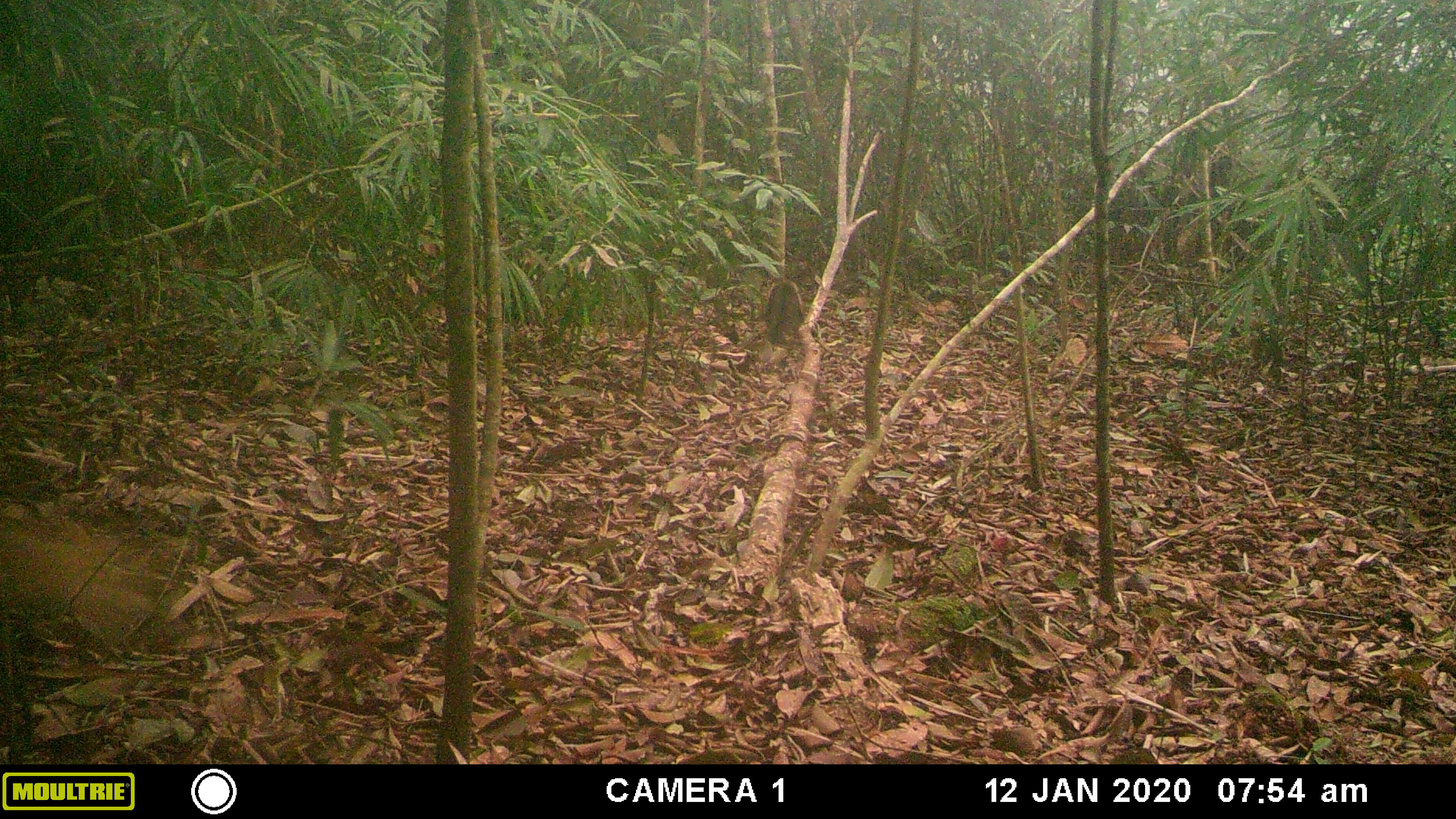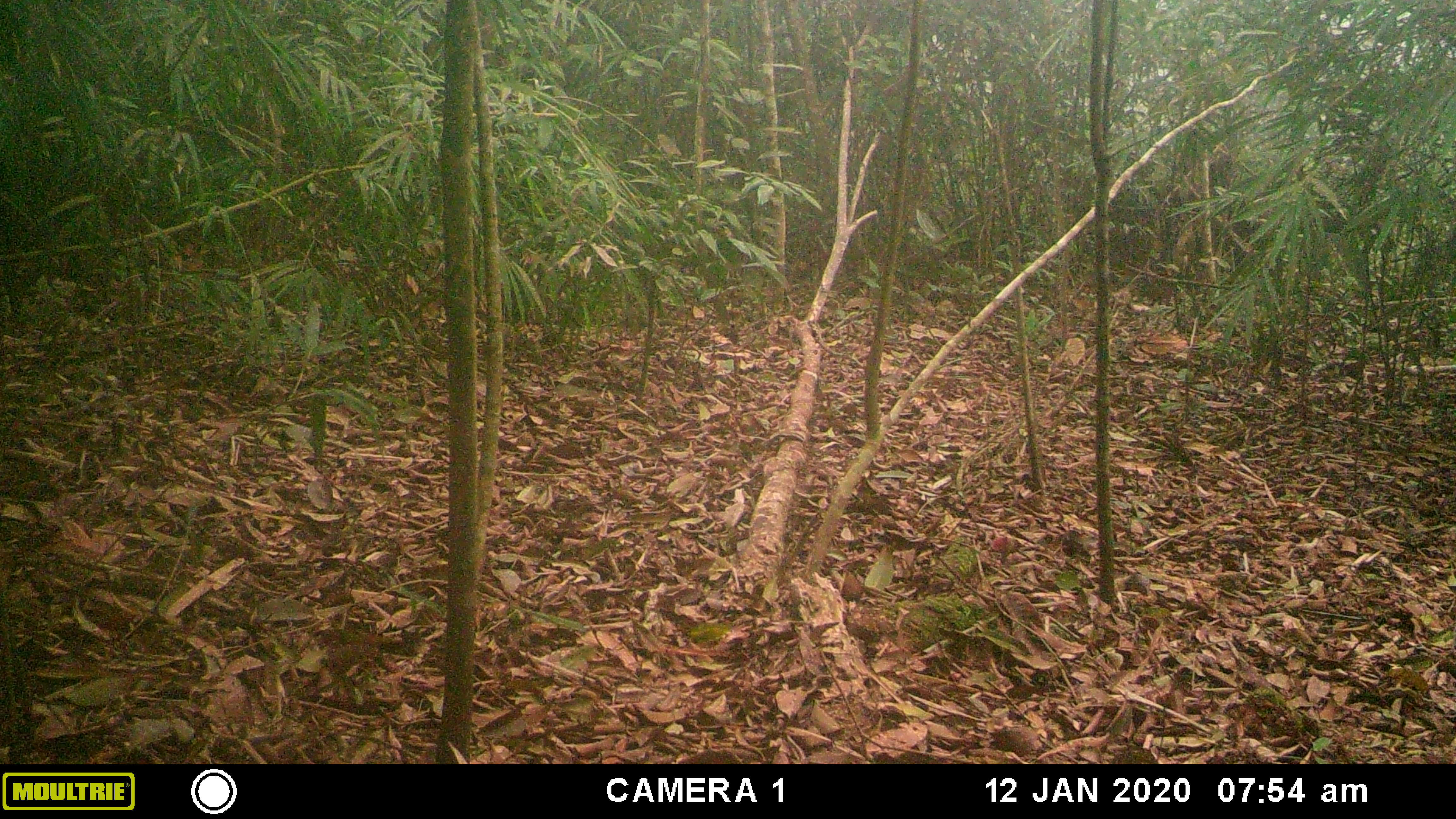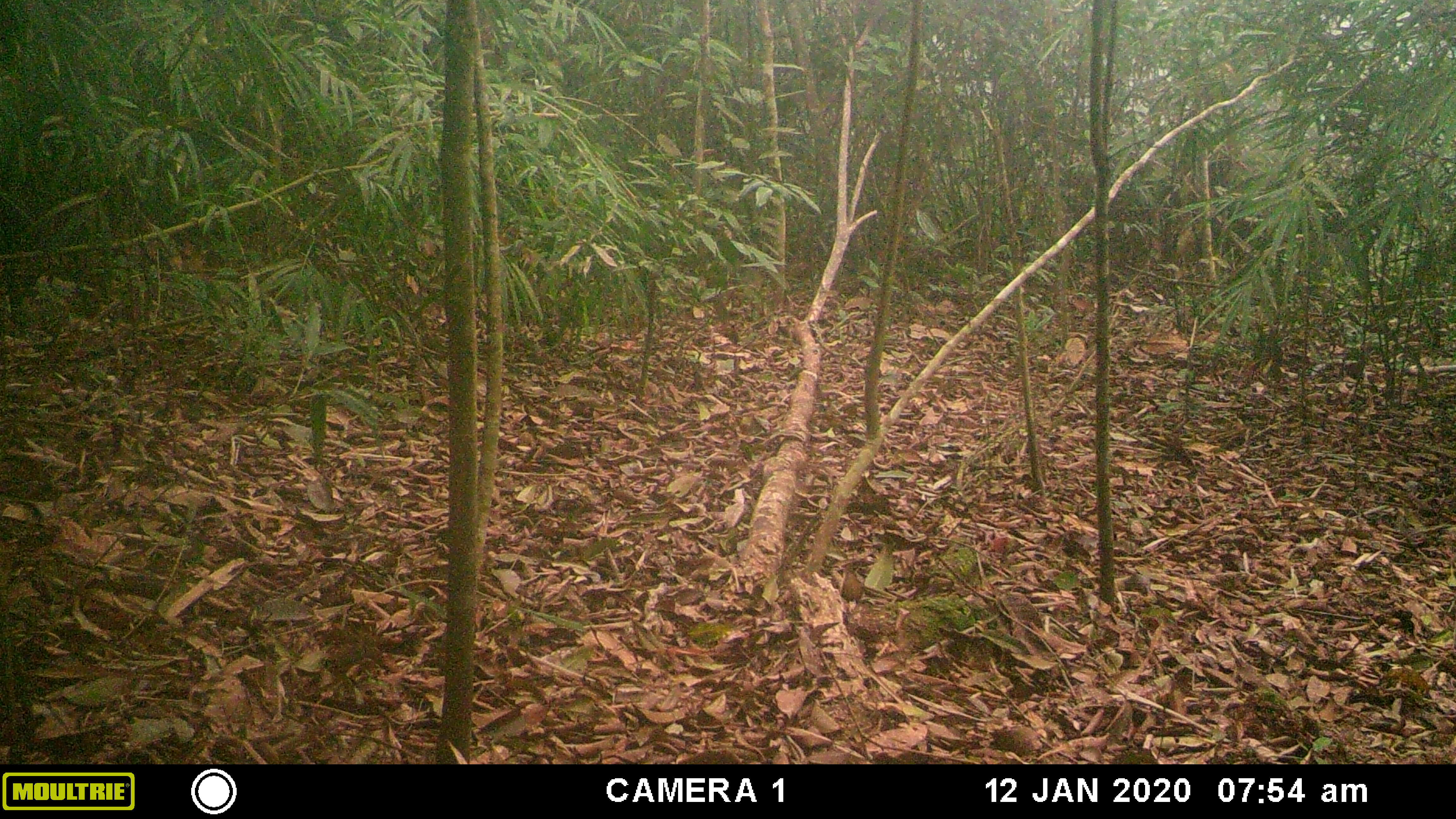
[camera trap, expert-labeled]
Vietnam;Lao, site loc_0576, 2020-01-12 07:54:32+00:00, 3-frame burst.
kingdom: Animalia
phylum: Chordata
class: Mammalia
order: Carnivora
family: Mustelidae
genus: Martes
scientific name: Martes flavigula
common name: yellow-throated marten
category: yellow throated marten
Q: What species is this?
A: Yellow throated marten (yellow-throated marten) (Martes flavigula).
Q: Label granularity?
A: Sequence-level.